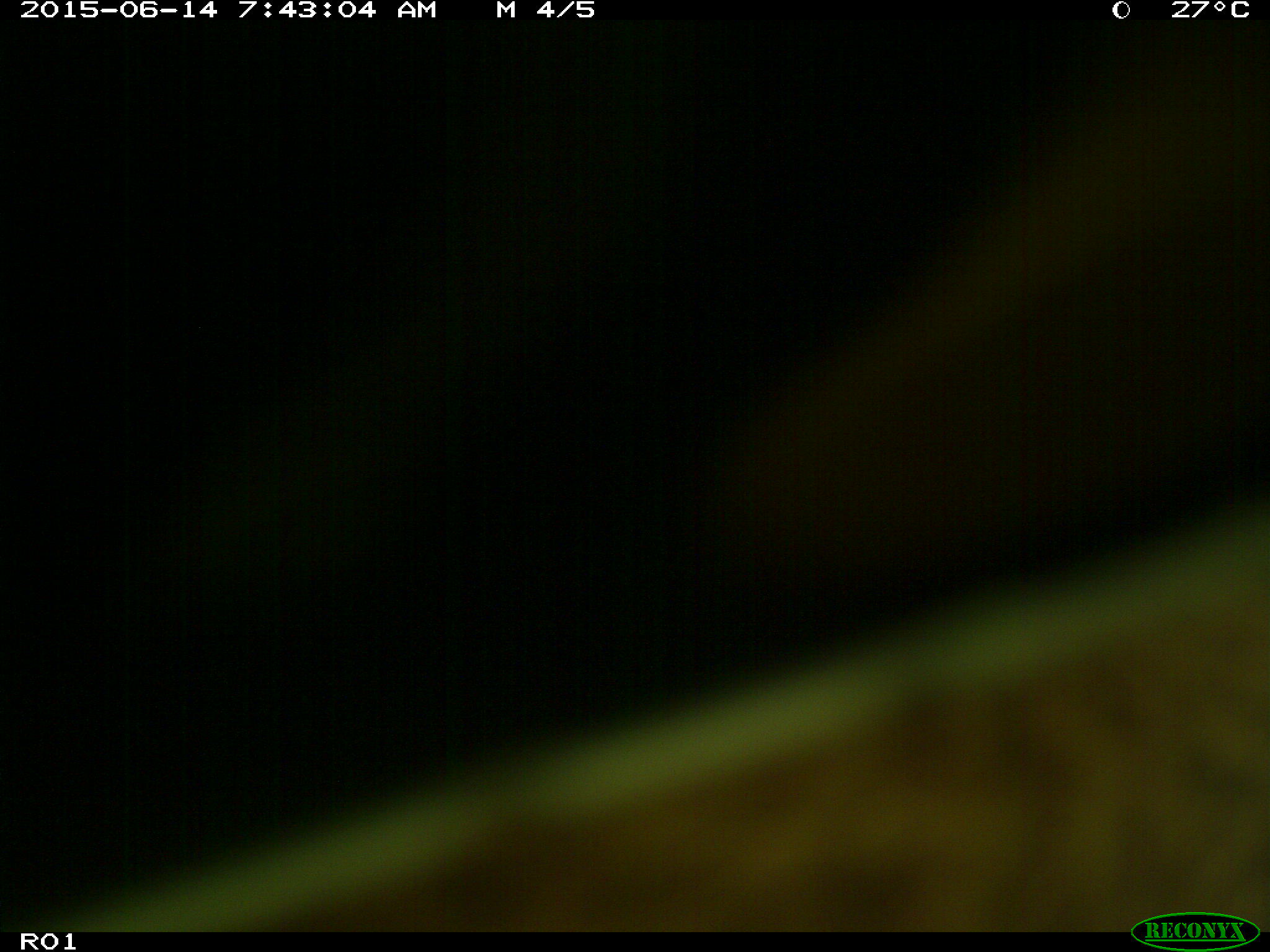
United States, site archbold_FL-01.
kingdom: Animalia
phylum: Chordata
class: Mammalia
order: Artiodactyla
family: Bovidae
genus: Bos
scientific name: Bos taurus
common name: domestic cow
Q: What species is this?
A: Bos taurus (domestic cow).